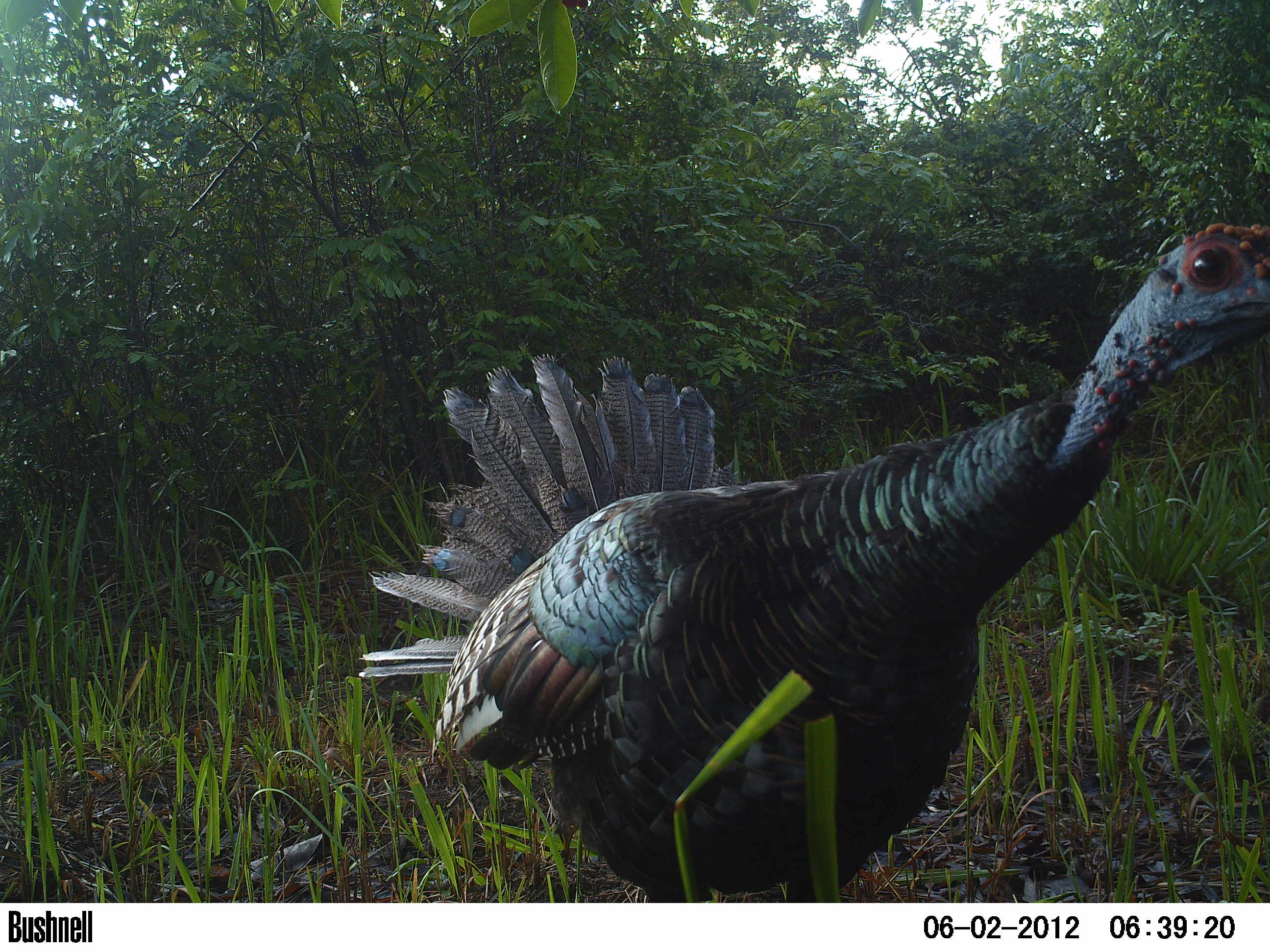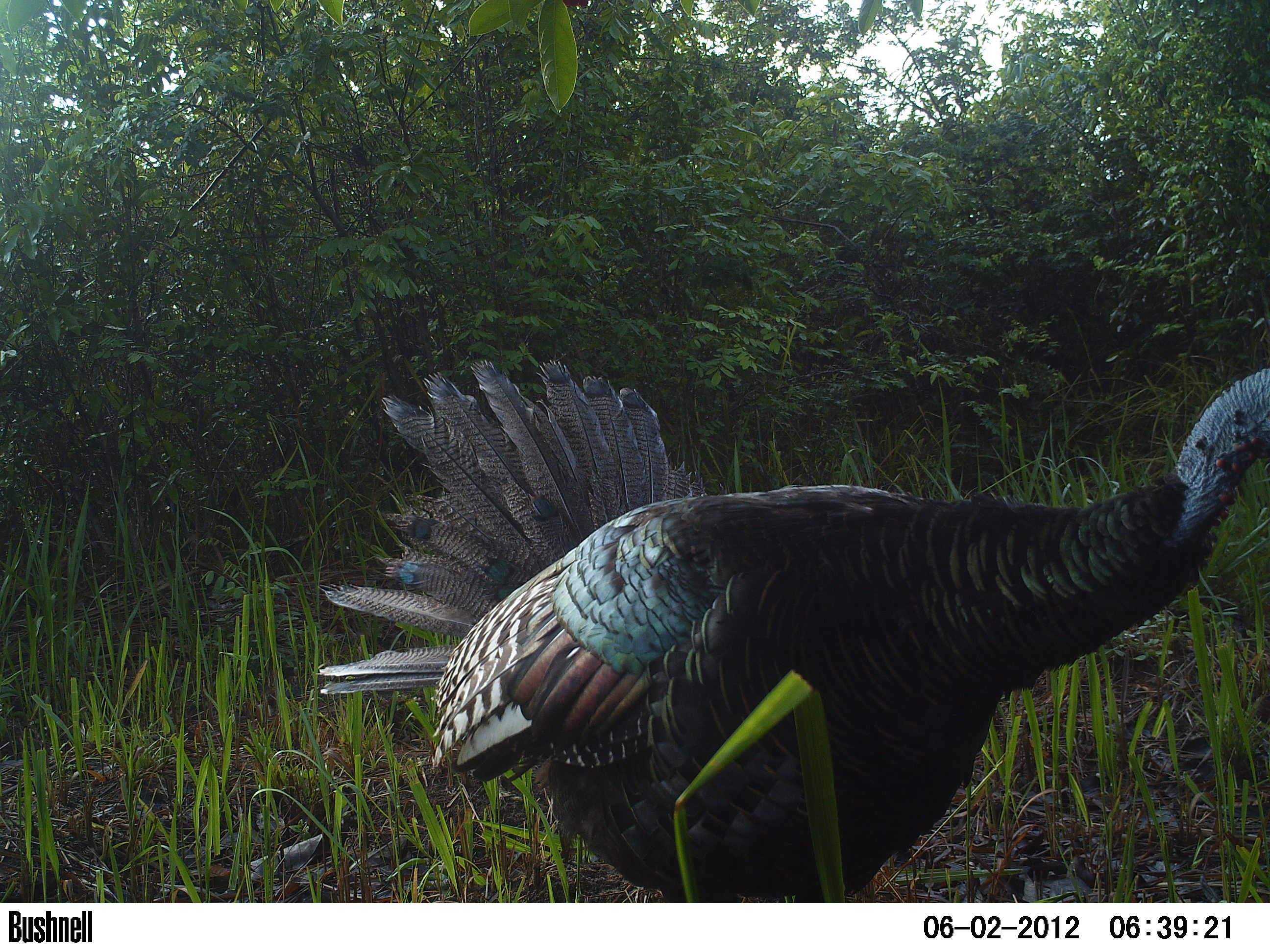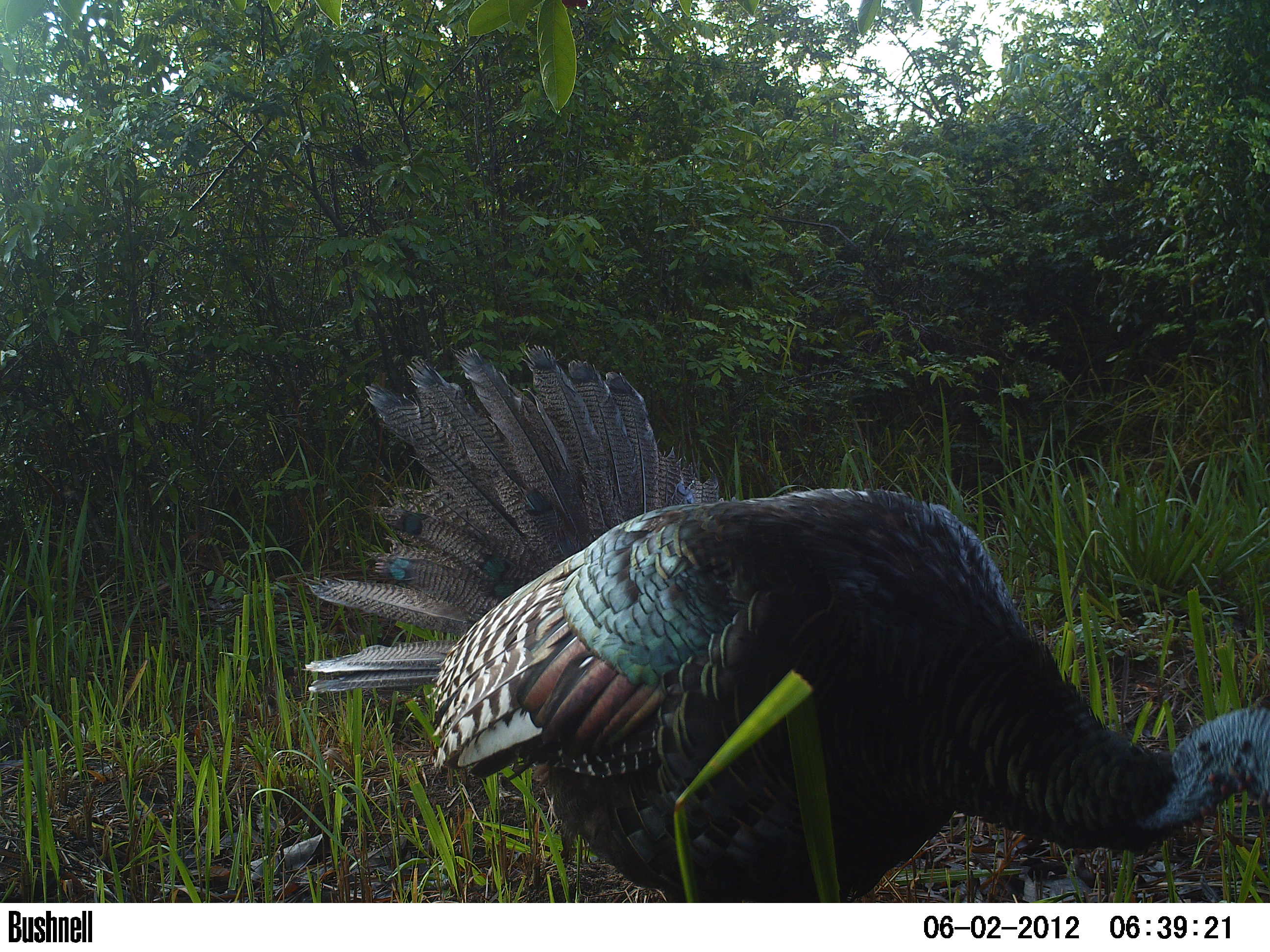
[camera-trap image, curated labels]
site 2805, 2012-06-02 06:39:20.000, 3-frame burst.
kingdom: Animalia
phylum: Chordata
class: Aves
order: Galliformes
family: Phasianidae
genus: Meleagris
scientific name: Meleagris ocellata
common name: ocellated turkey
Meleagris ocellata (ocellated turkey), count 1, age adult.